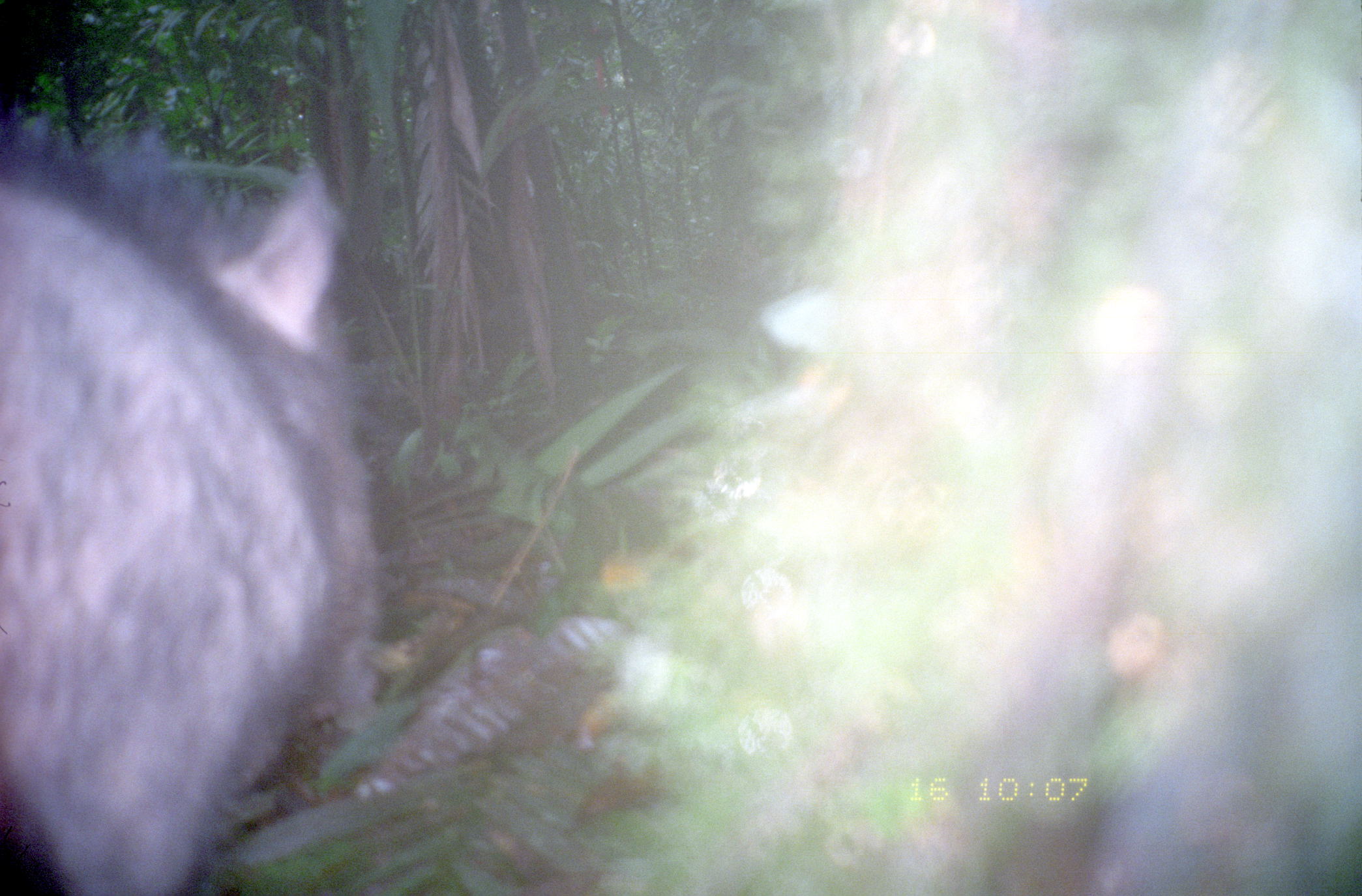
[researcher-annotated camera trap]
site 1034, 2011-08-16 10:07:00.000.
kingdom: Animalia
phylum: Chordata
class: Mammalia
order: Artiodactyla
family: Tayassuidae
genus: Tayassu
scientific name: Tayassu pecari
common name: white-lipped peccary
Tayassu pecari (white-lipped peccary).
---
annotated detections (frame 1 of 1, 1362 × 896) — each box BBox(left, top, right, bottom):
tayassu pecari: BBox(0, 112, 383, 896)